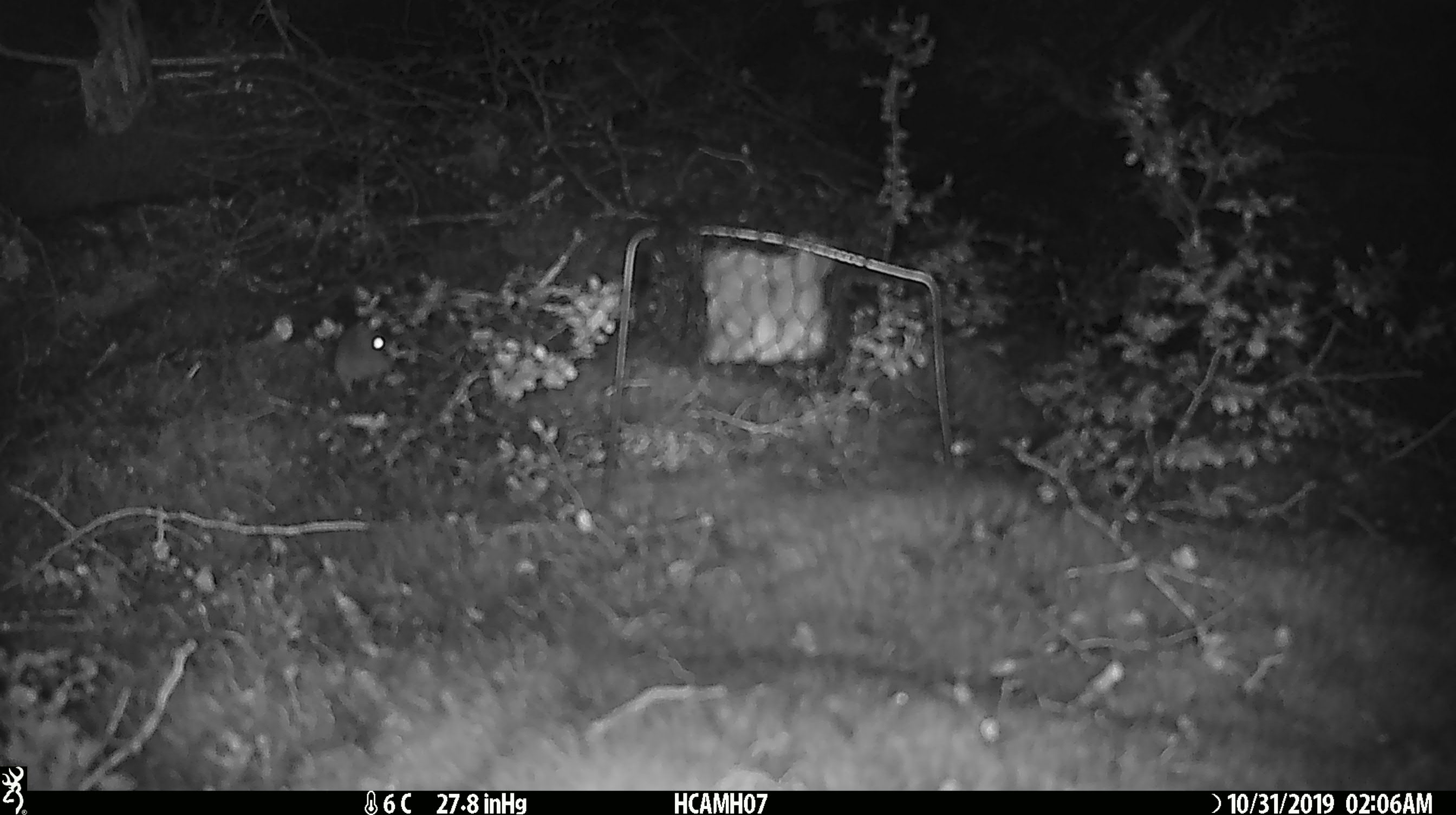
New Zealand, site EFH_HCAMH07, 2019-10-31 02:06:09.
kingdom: Animalia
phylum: Chordata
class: Mammalia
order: Rodentia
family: Muridae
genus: Mus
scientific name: Mus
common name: mouse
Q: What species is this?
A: Mouse (Mus).